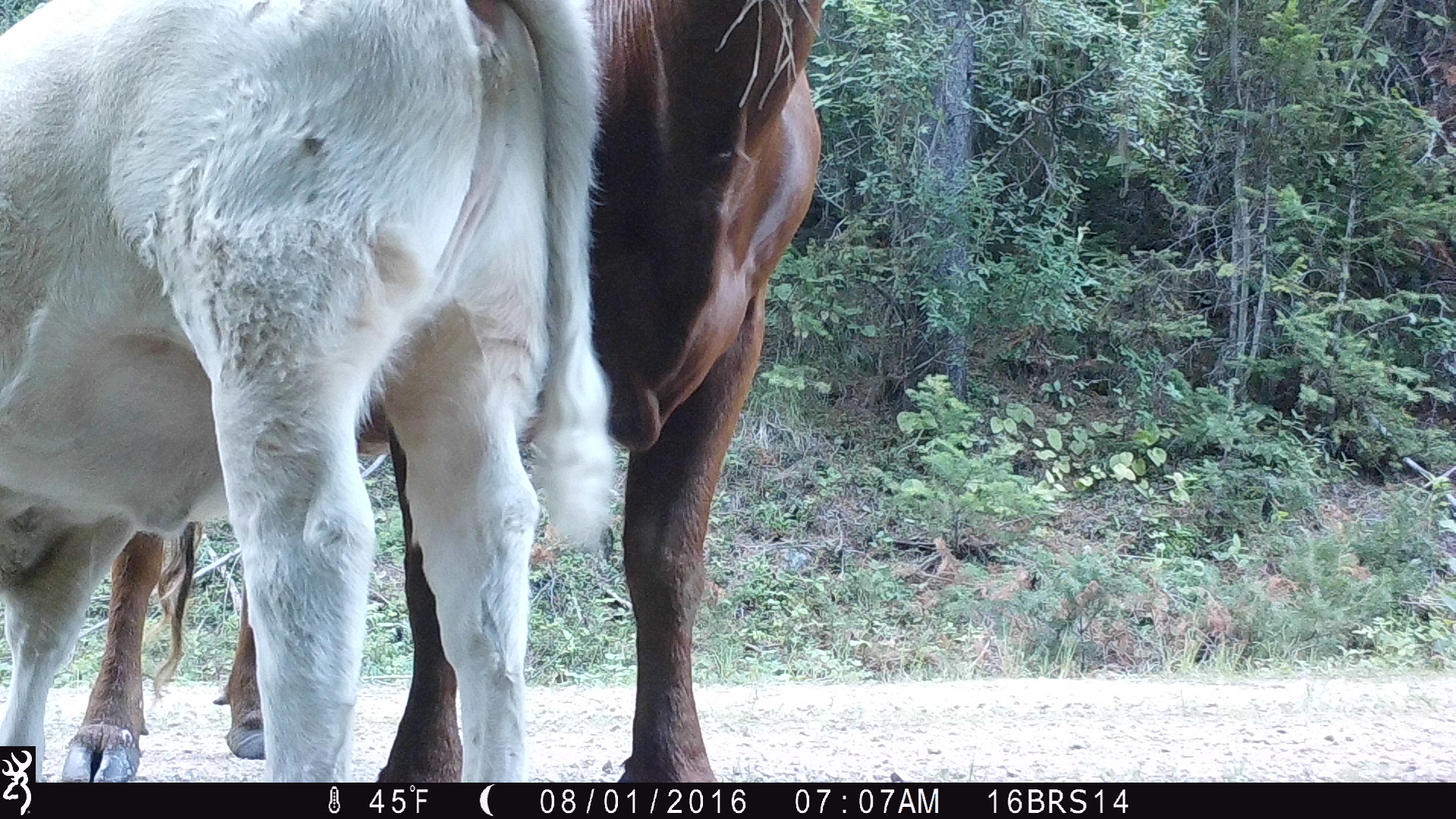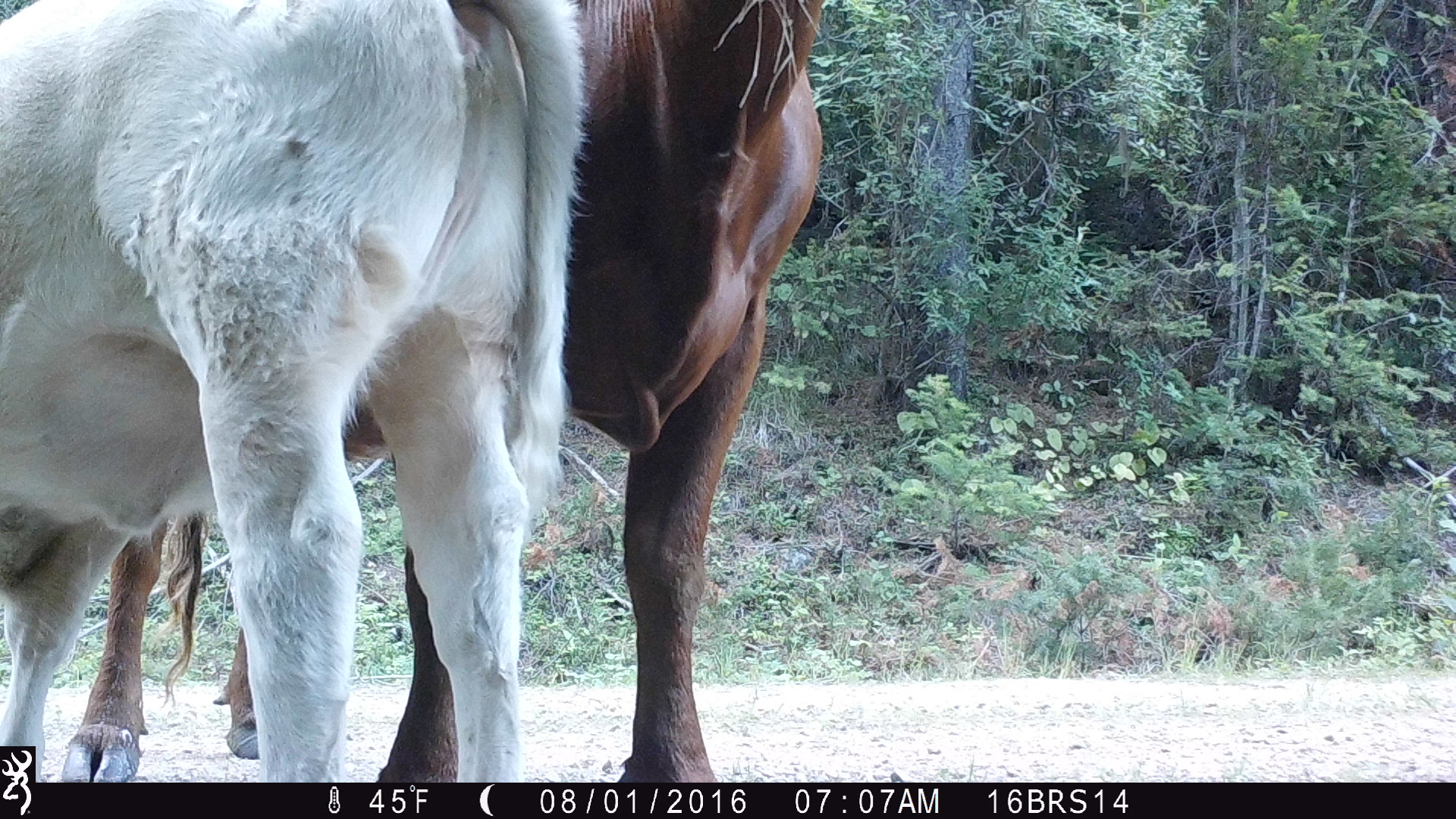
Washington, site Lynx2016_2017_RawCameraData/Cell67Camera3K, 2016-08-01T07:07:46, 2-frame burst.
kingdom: Animalia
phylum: Chordata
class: Mammalia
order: Artiodactyla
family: Bovidae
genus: Bos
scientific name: Bos taurus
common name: domestic cattle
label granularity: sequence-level